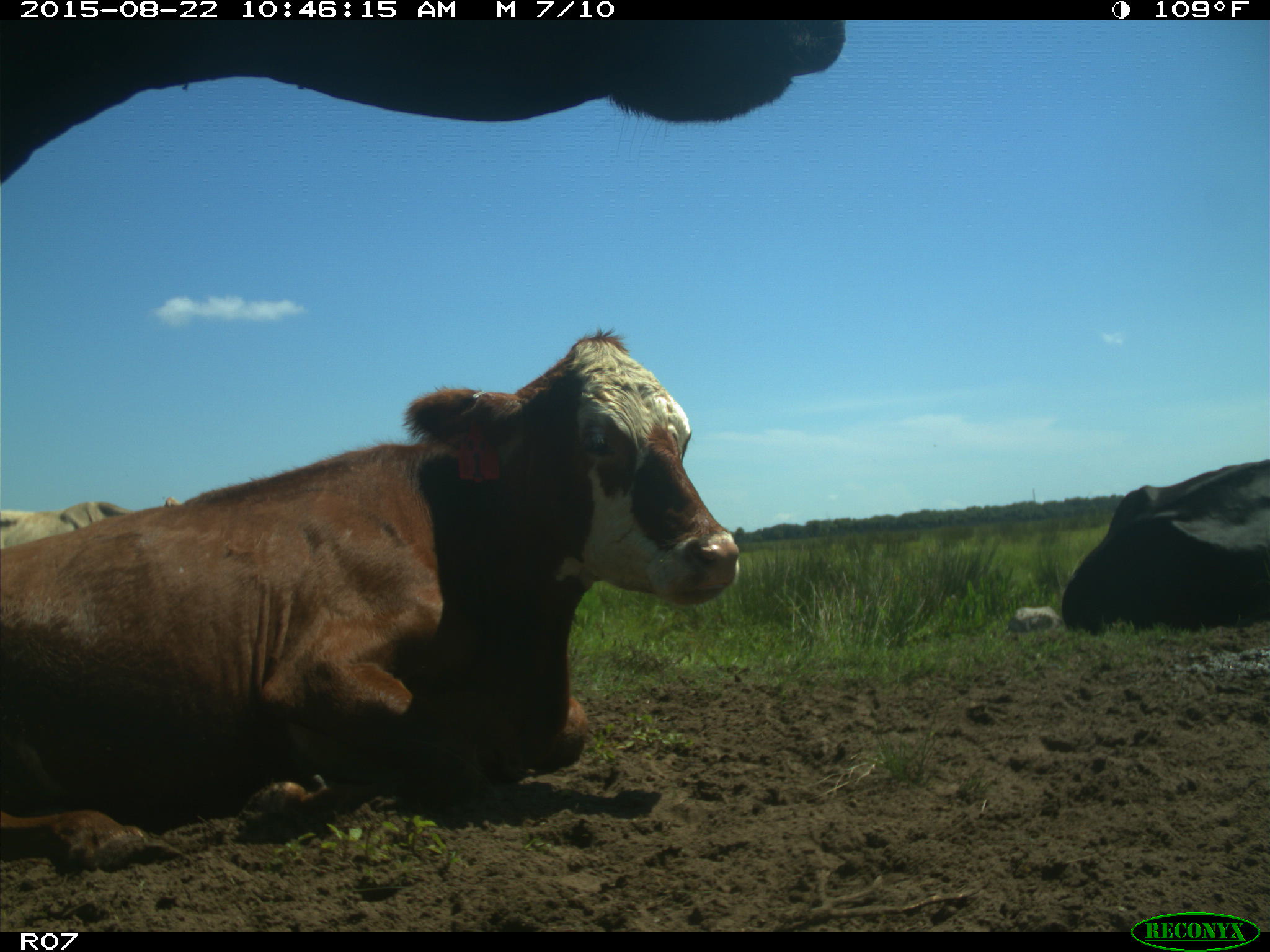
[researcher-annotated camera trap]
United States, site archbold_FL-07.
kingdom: Animalia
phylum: Chordata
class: Mammalia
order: Artiodactyla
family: Bovidae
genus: Bos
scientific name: Bos taurus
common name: domestic cow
Bos taurus (domestic cow).